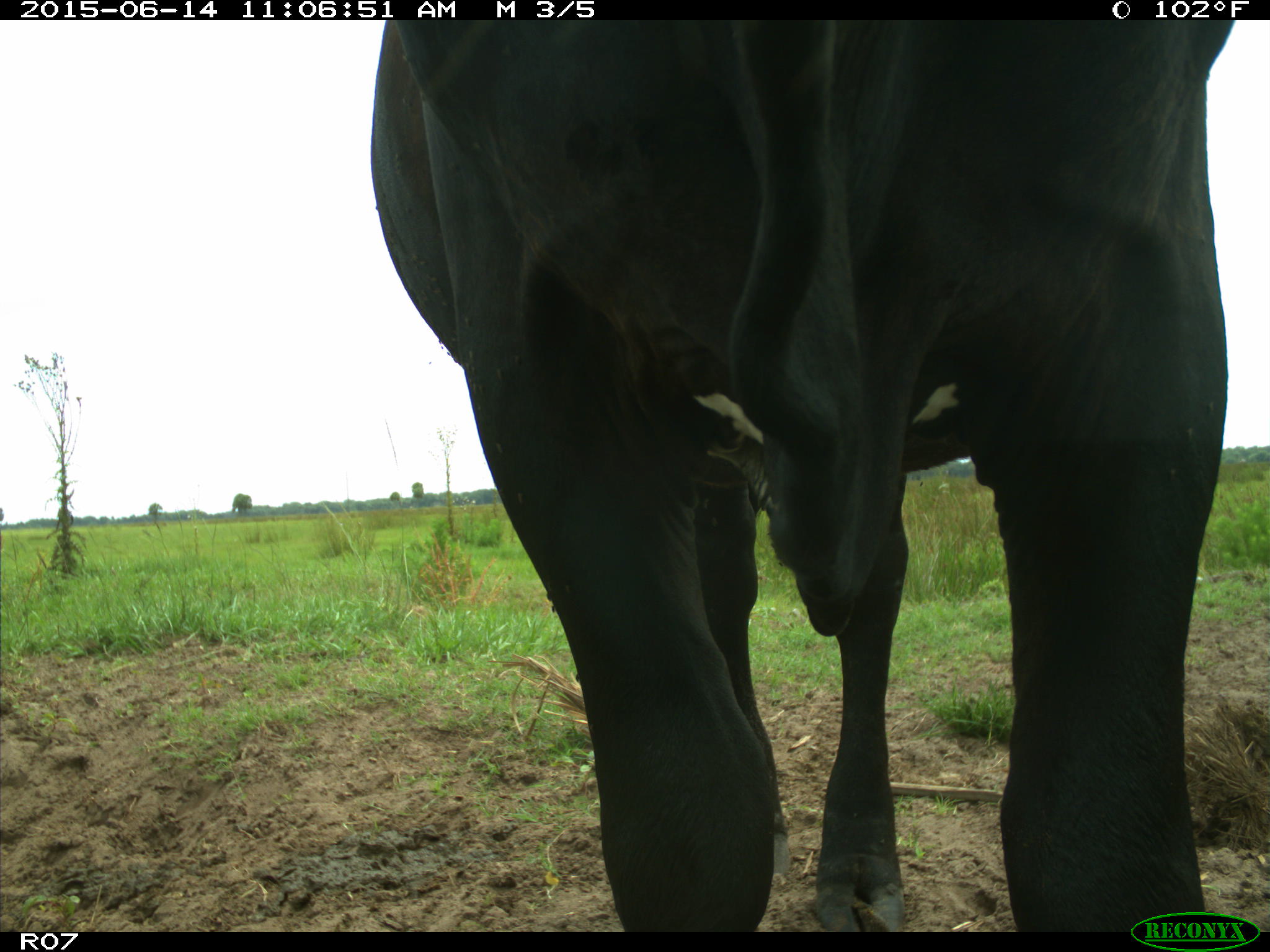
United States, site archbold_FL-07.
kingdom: Animalia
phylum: Chordata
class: Mammalia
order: Artiodactyla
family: Bovidae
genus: Bos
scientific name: Bos taurus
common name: domestic cow